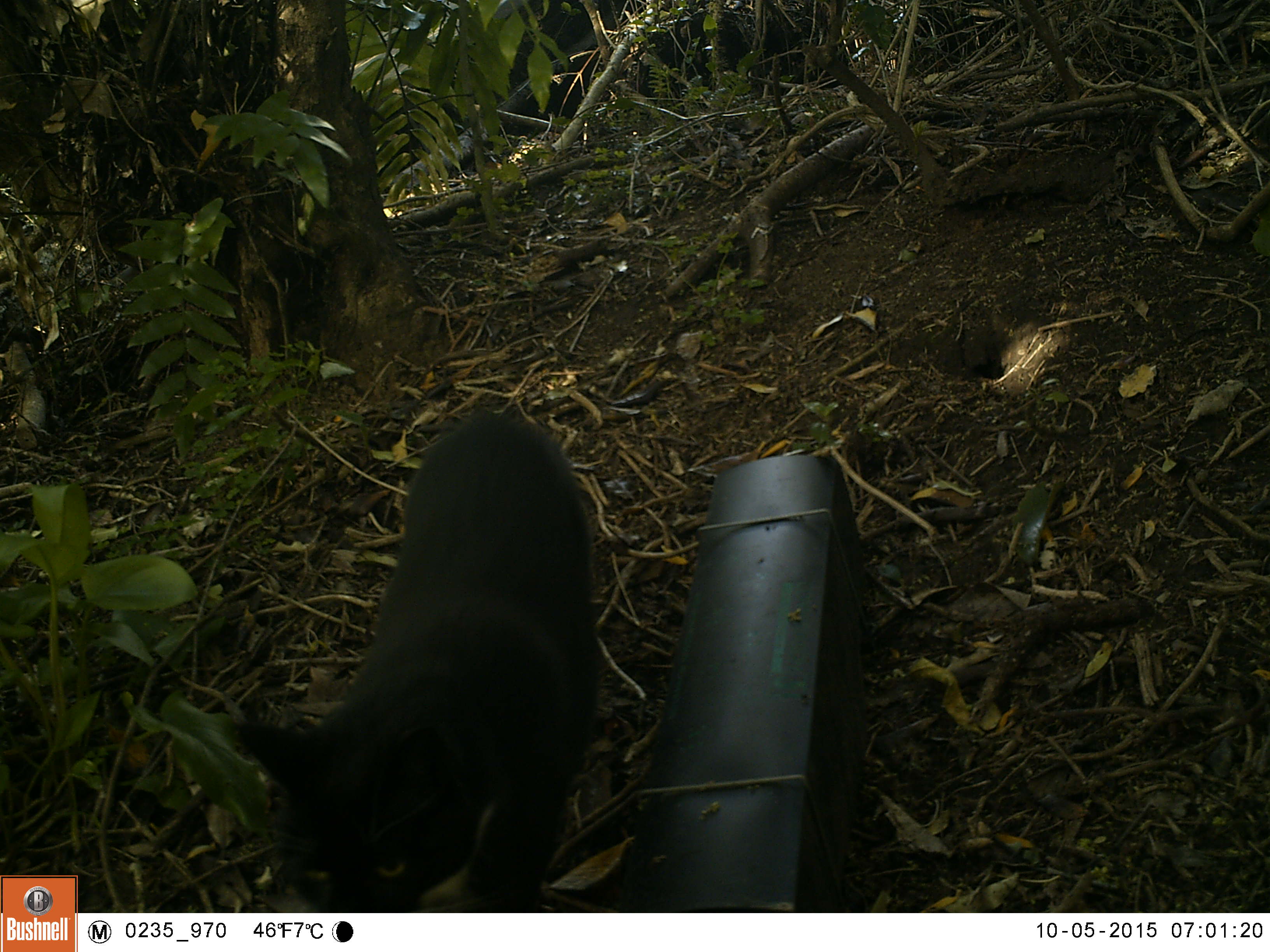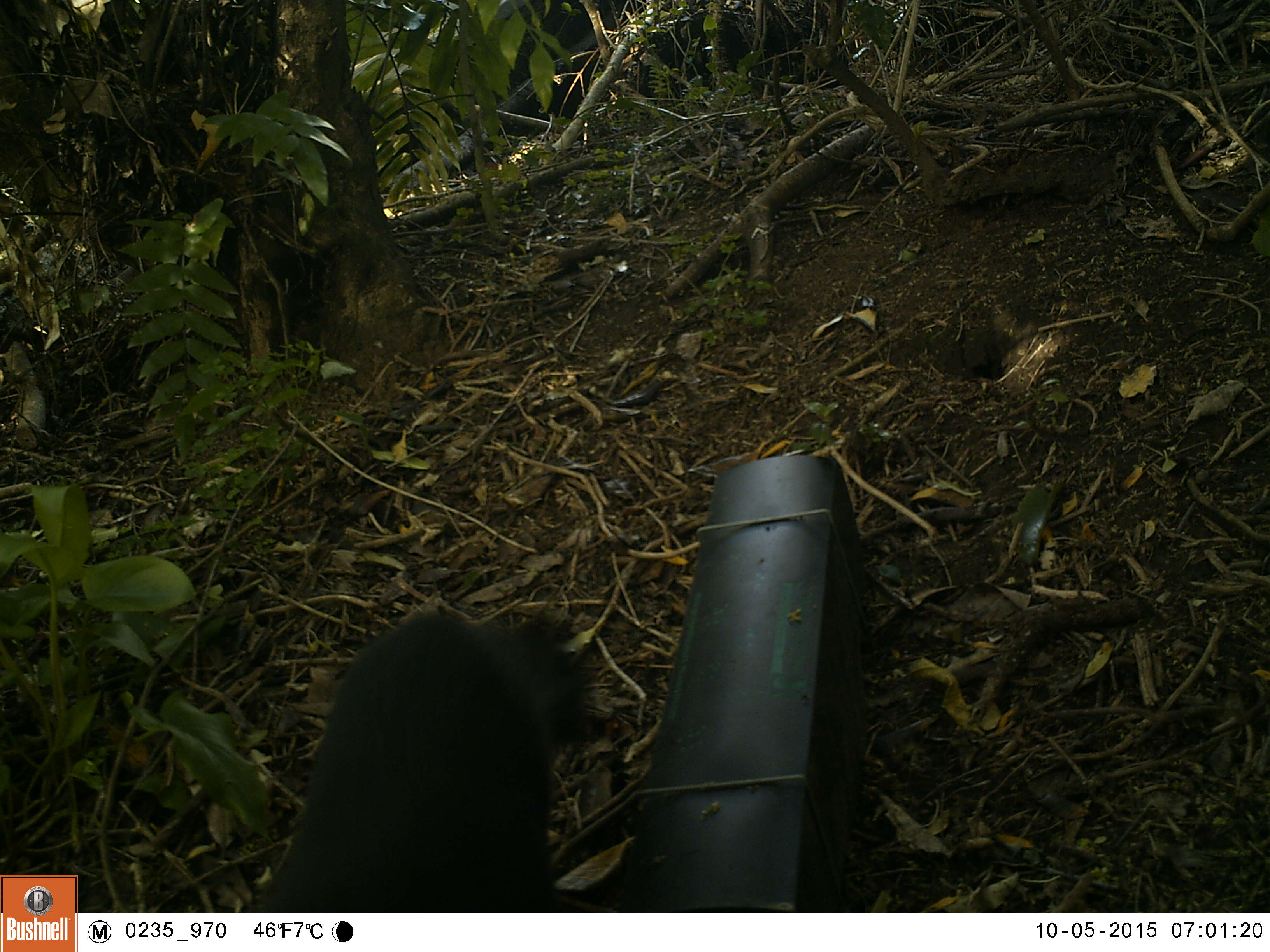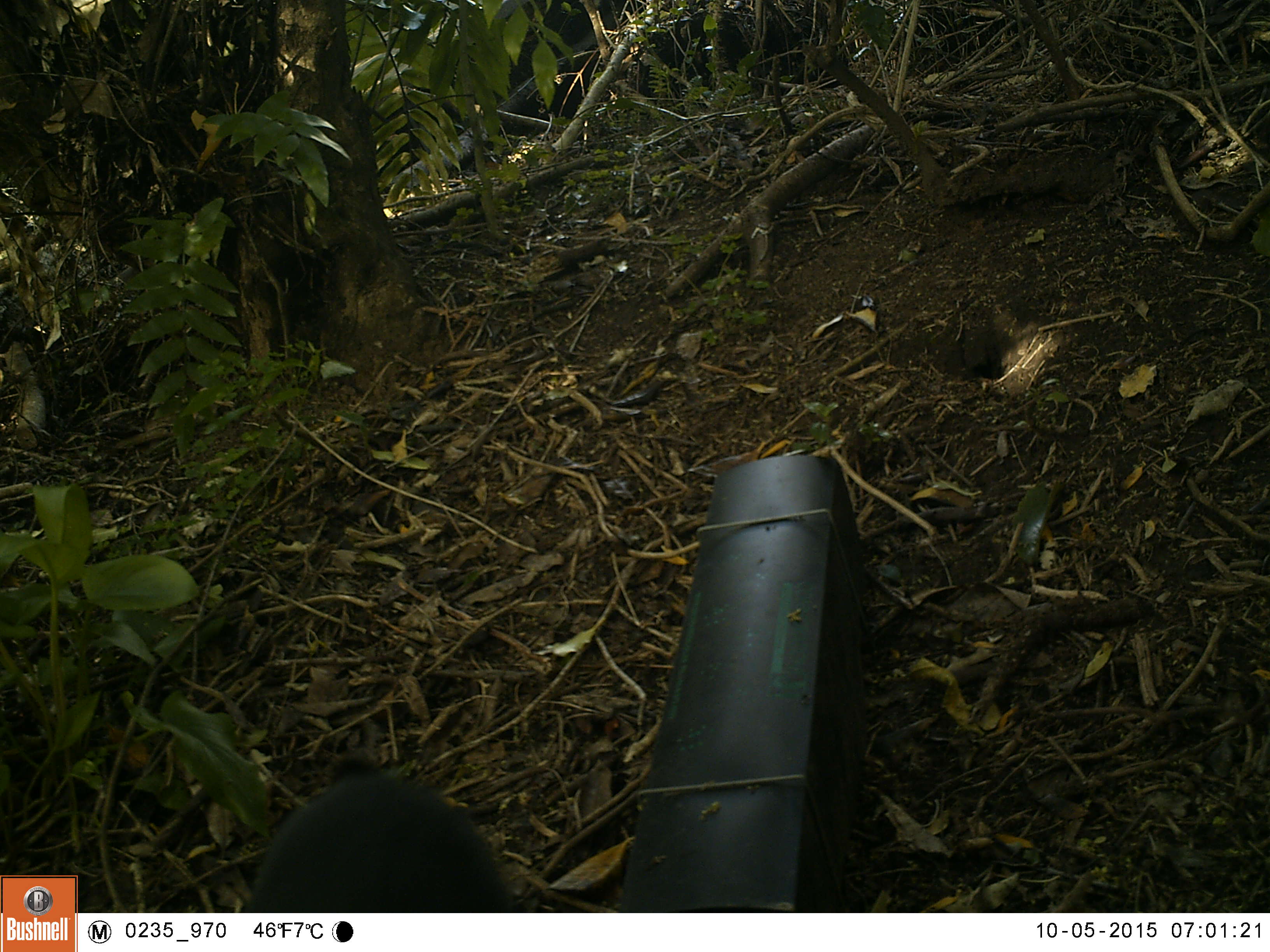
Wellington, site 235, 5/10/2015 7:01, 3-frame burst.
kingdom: Animalia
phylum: Chordata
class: Mammalia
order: Carnivora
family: Felidae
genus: Felis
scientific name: Felis catus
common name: cat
Cat (Felis catus).